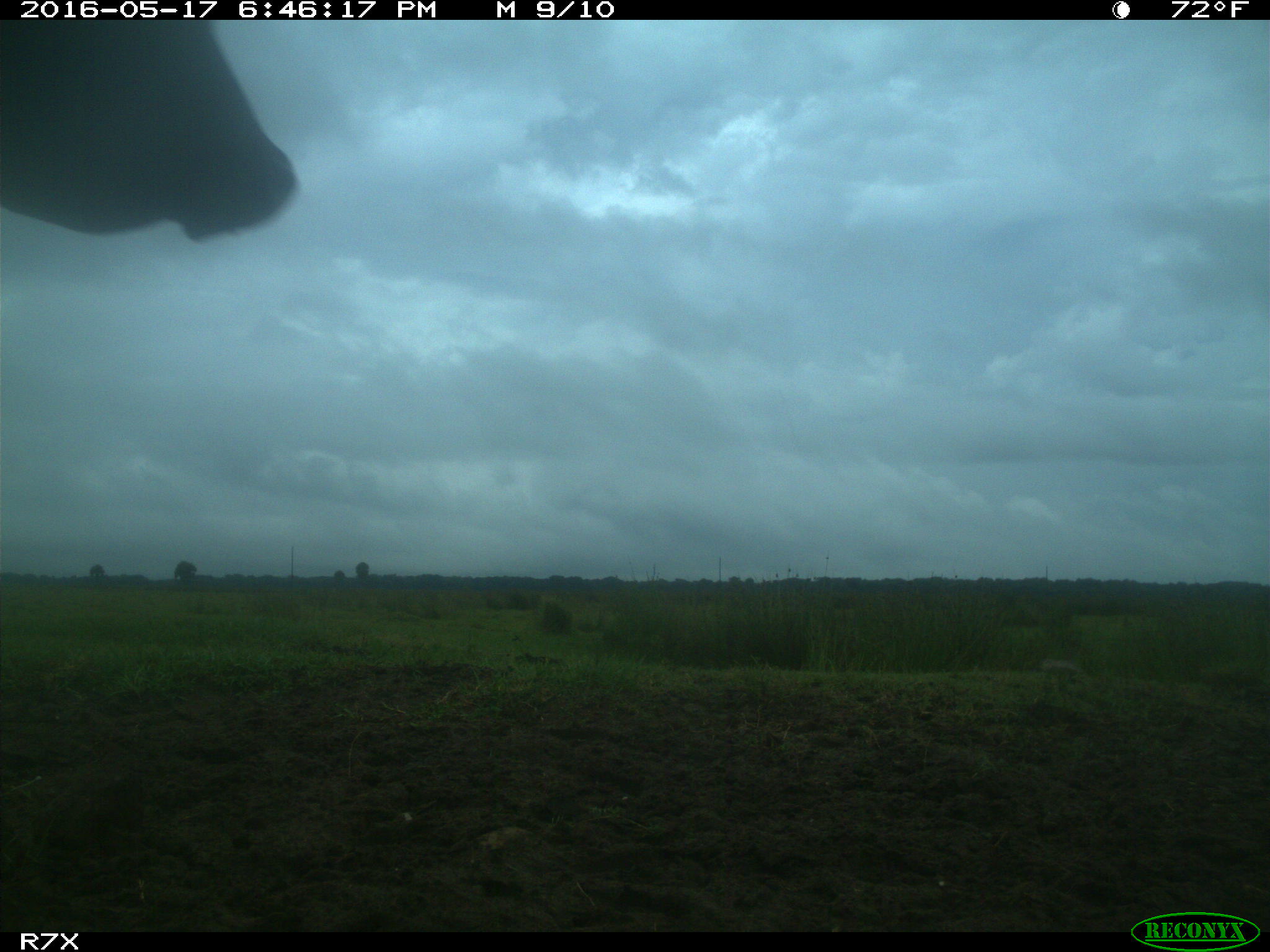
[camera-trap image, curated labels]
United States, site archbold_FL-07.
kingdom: Animalia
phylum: Chordata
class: Mammalia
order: Artiodactyla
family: Bovidae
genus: Bos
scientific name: Bos taurus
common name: domestic cow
Bos taurus (domestic cow).